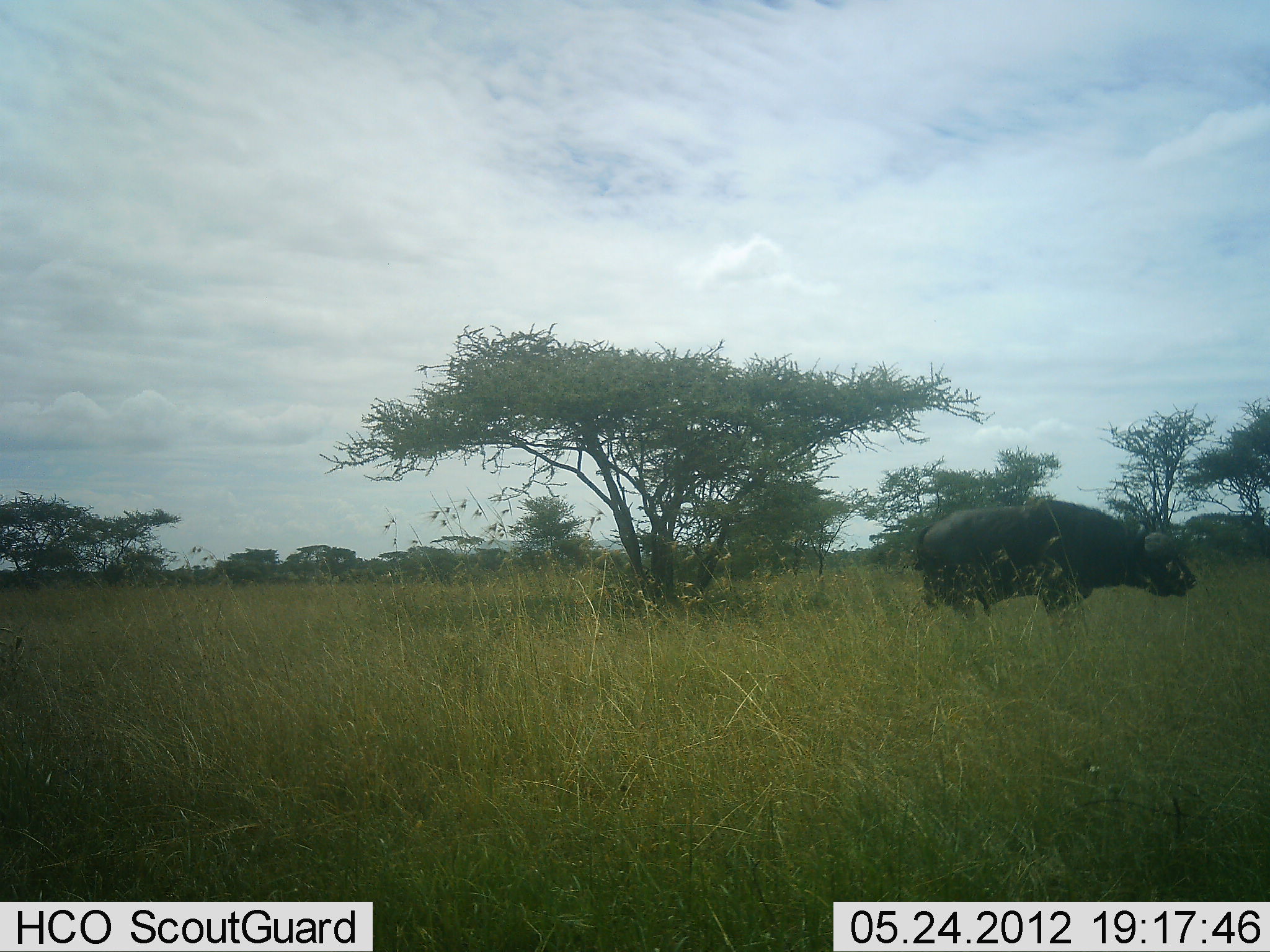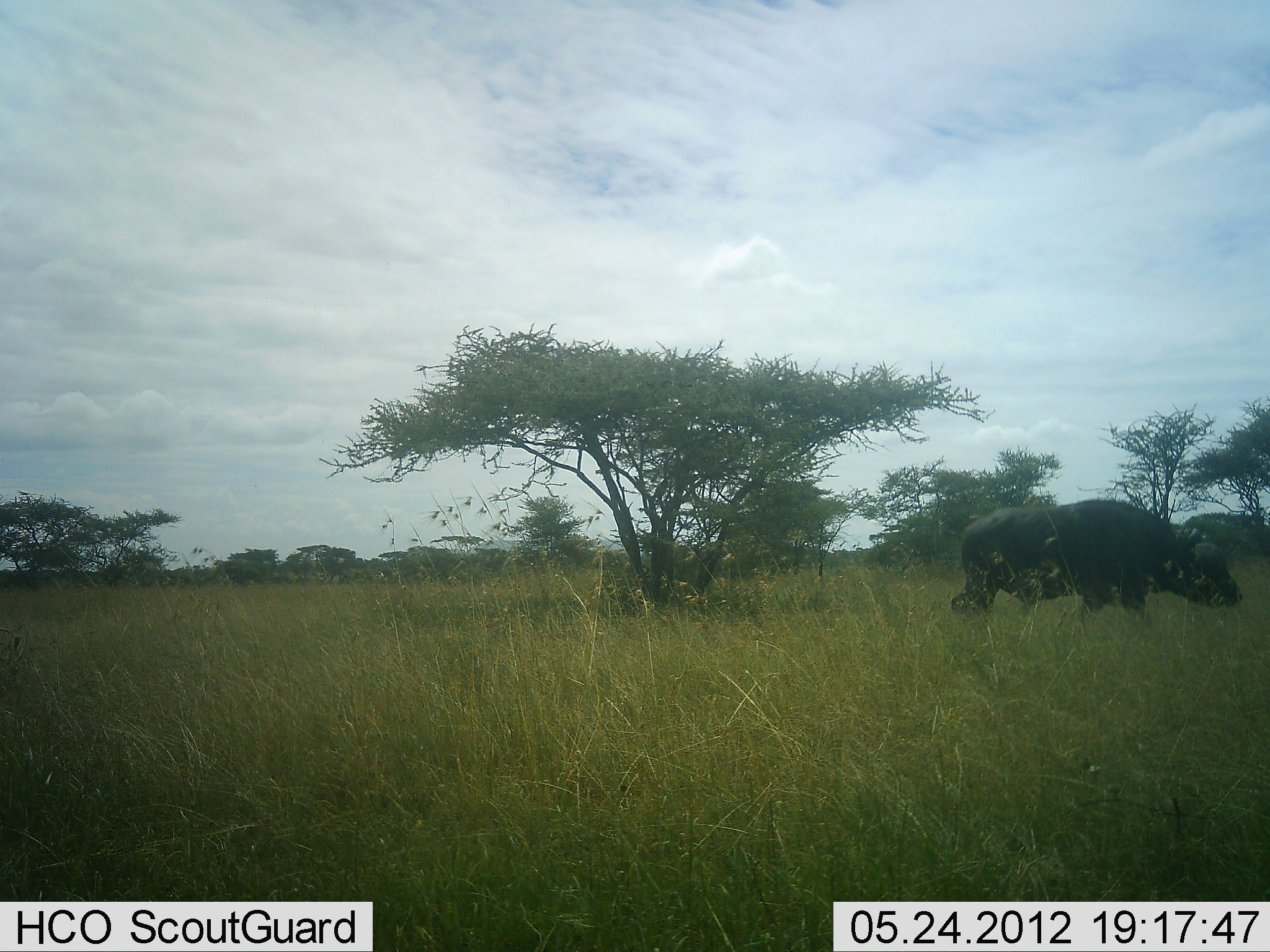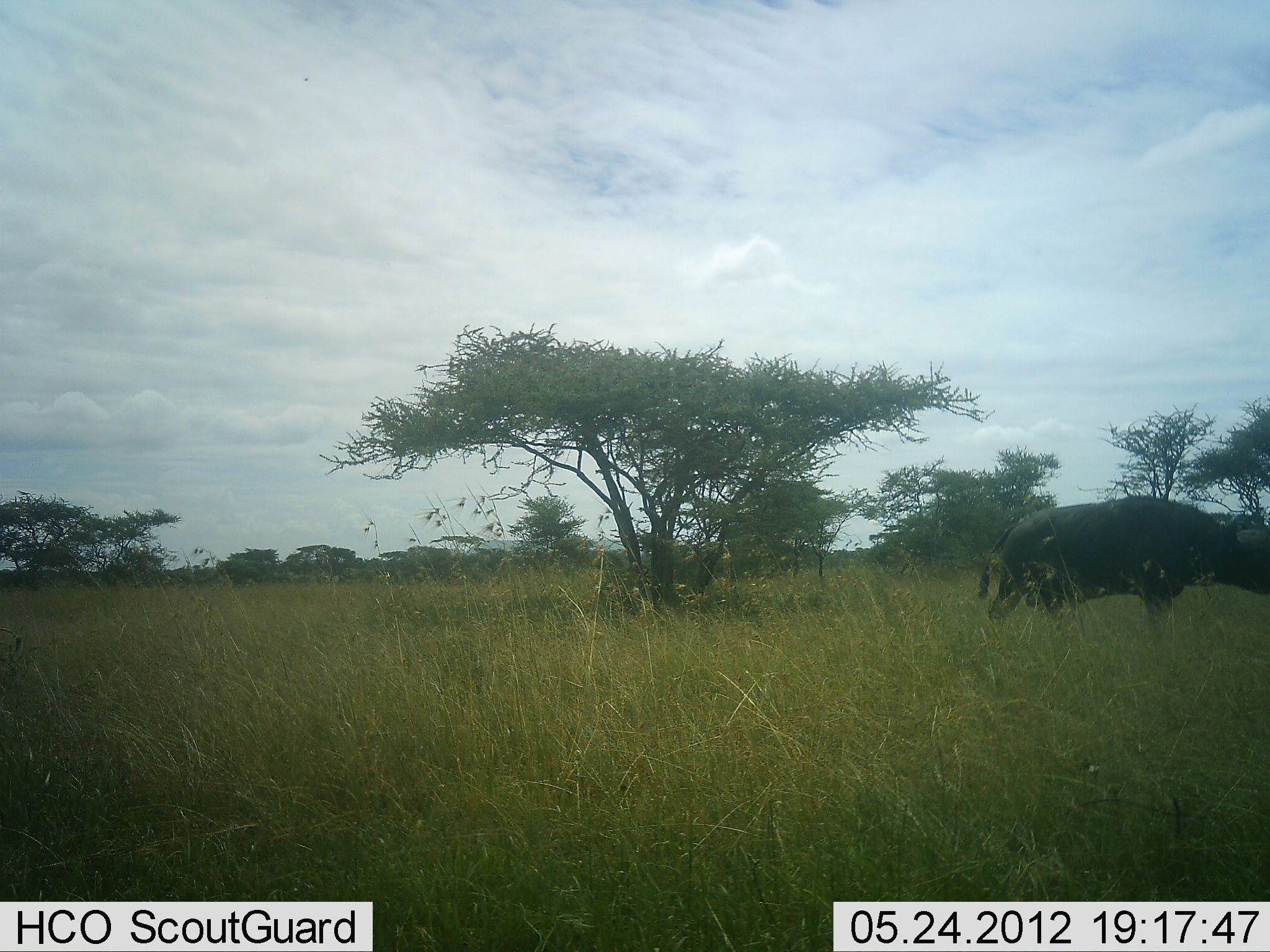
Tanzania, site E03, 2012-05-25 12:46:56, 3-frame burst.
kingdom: Animalia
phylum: Chordata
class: Mammalia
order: Artiodactyla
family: Bovidae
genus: Syncerus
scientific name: Syncerus caffer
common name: cape buffalo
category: buffalo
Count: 1.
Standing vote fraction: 0%.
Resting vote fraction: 0%.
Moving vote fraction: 100%.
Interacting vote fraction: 0%.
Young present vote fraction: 0%.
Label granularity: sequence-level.